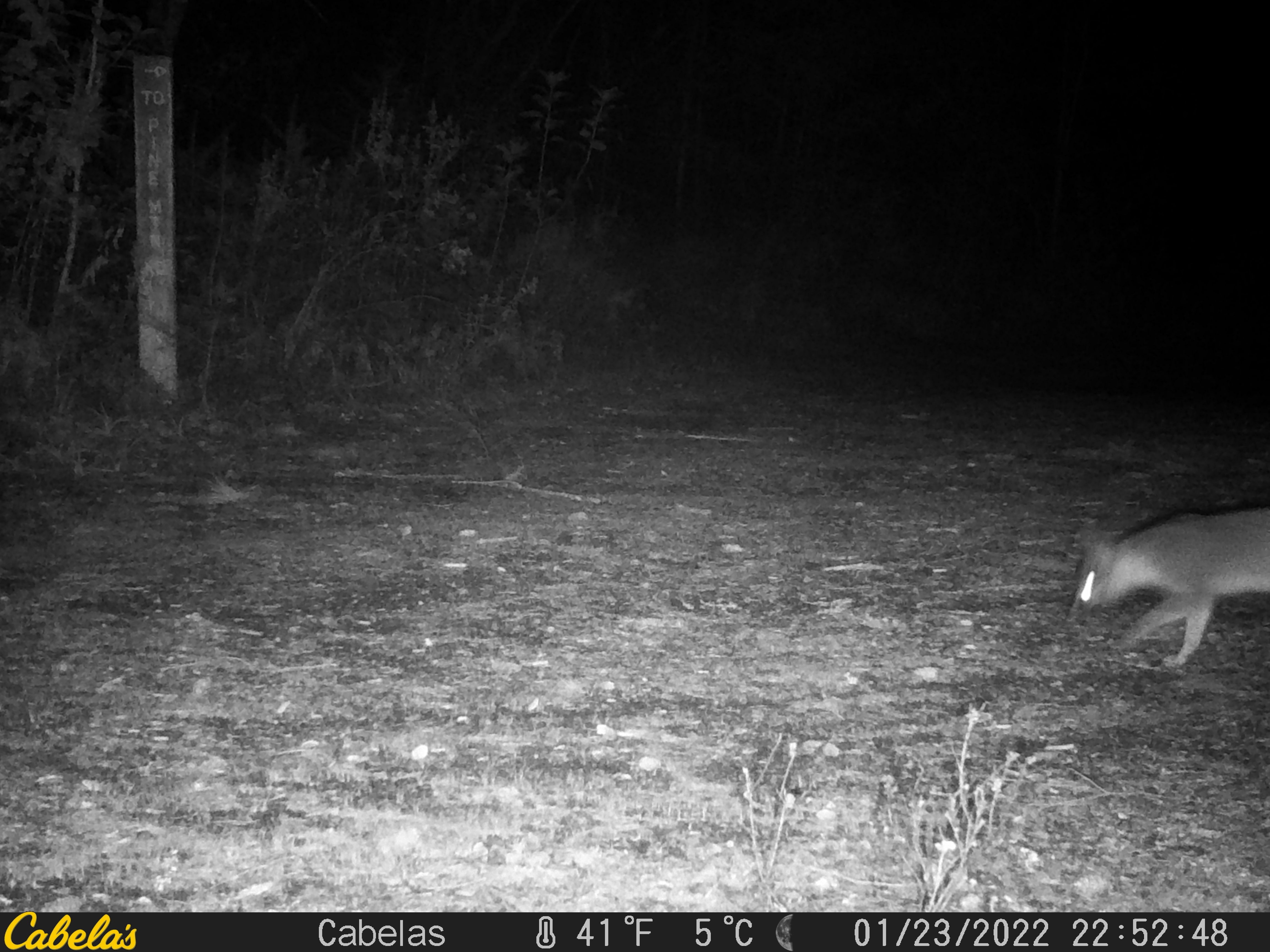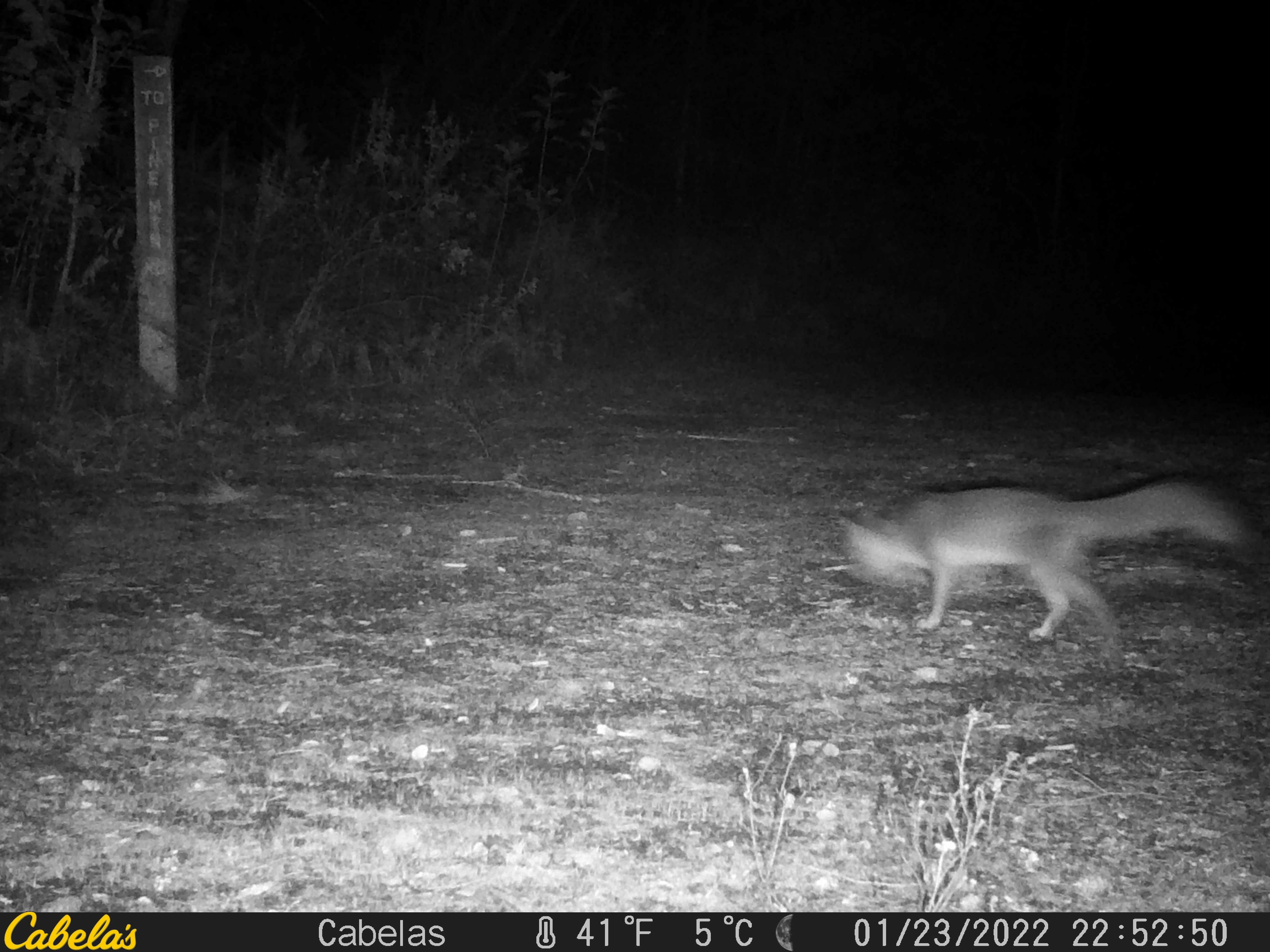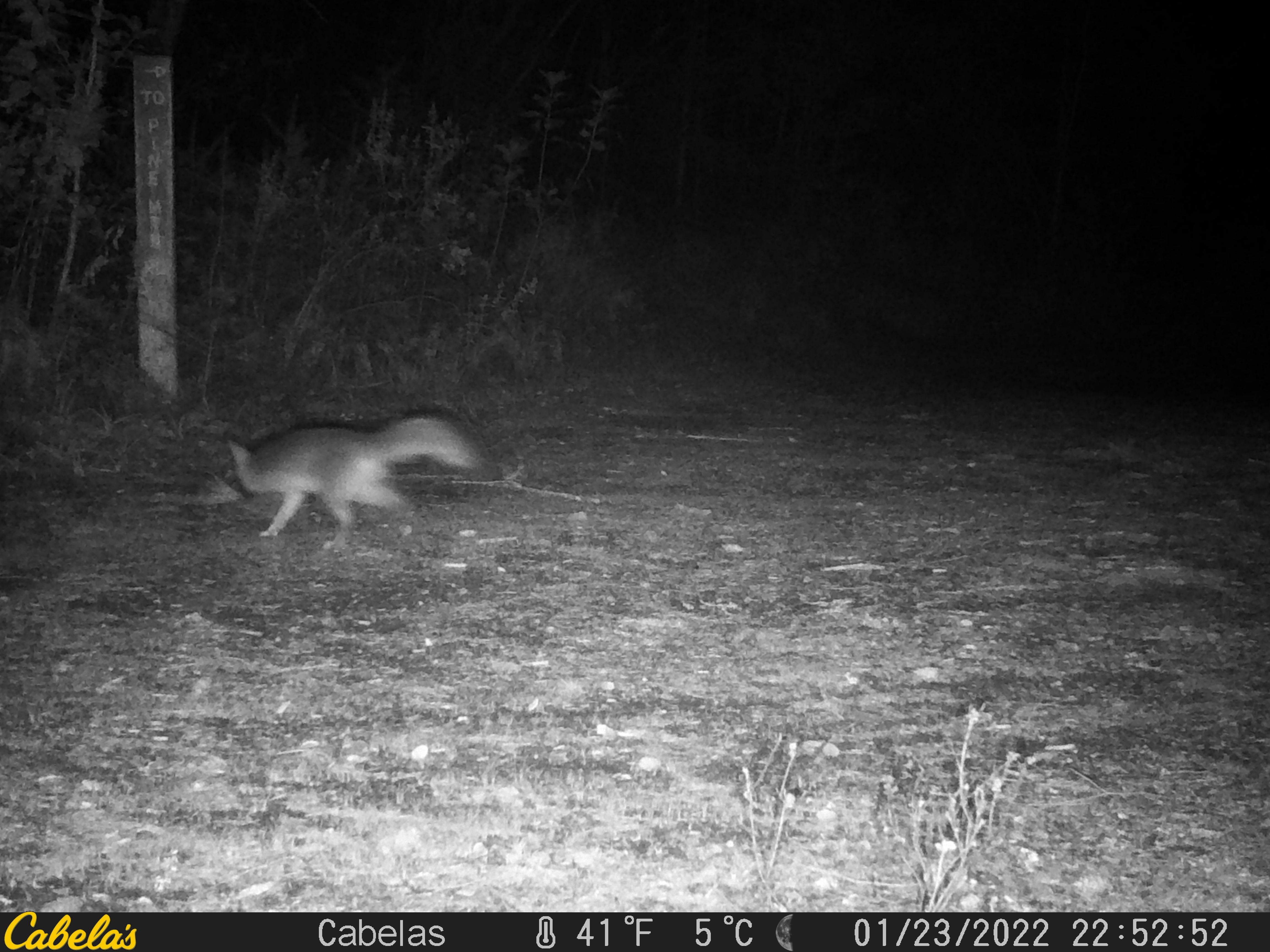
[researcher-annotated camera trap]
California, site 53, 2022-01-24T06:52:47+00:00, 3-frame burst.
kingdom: Animalia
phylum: Chordata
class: Mammalia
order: Carnivora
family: Canidae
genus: Urocyon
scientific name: Urocyon cinereoargenteus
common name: gray fox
Gray fox (Urocyon cinereoargenteus).